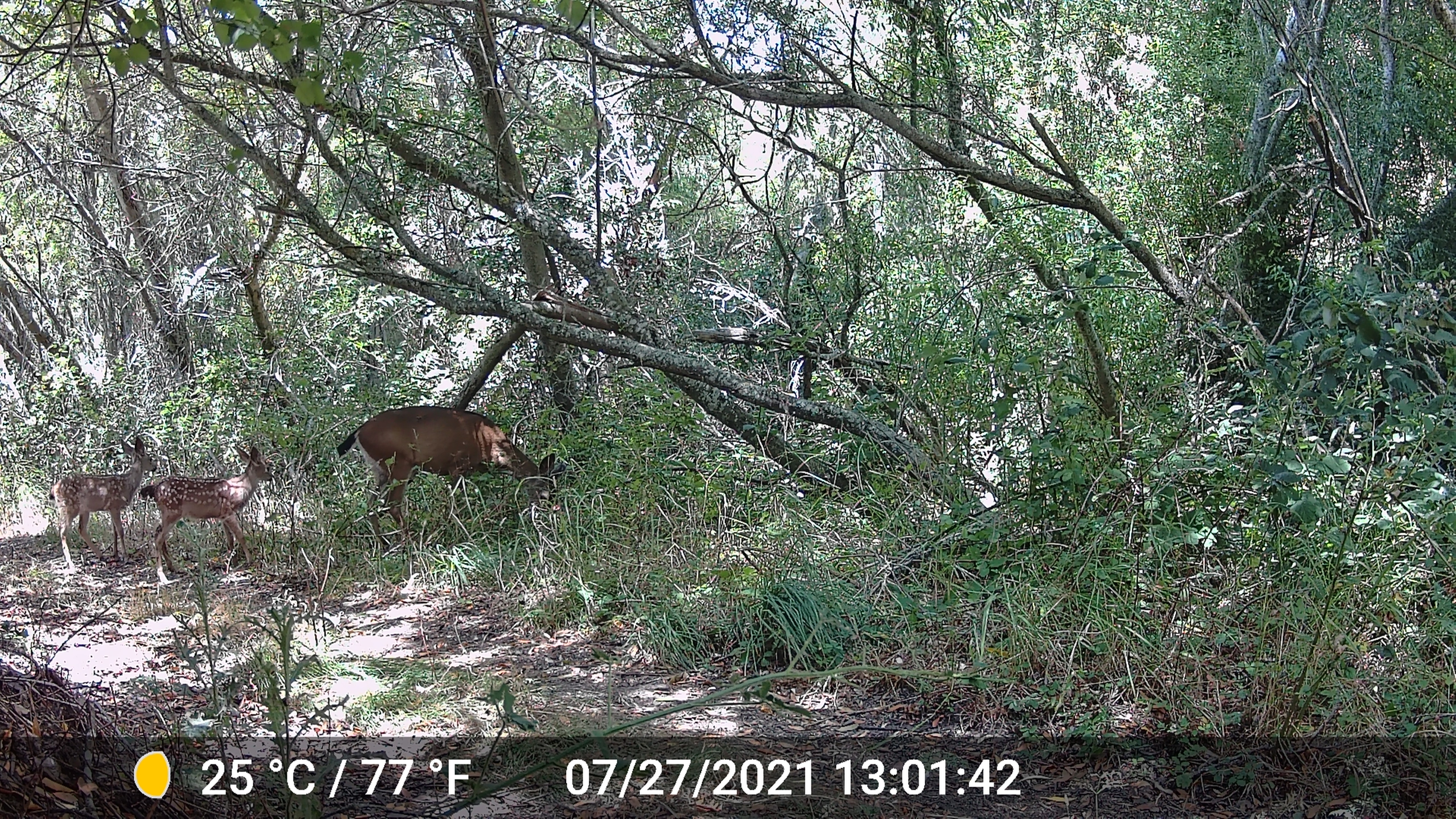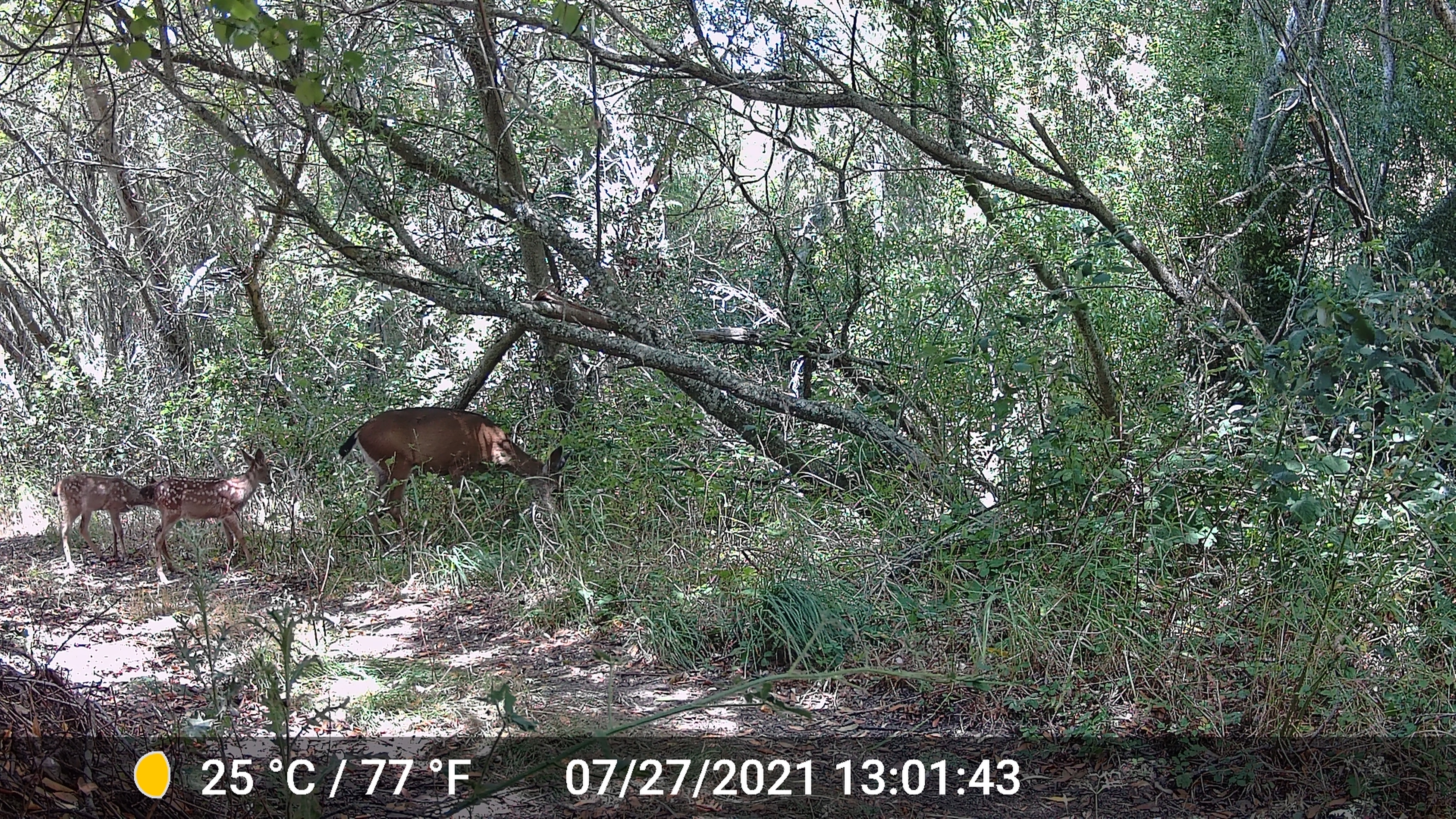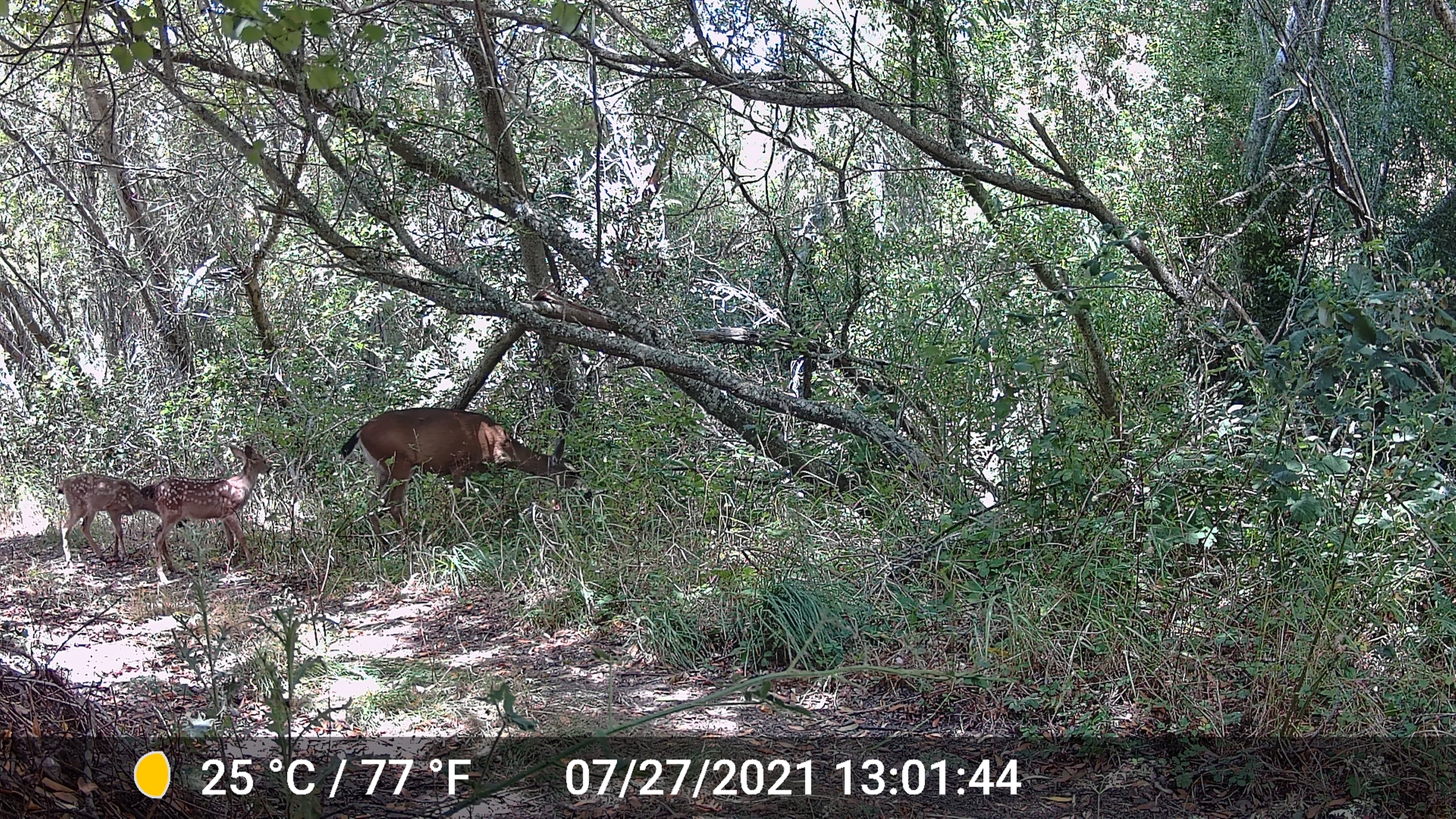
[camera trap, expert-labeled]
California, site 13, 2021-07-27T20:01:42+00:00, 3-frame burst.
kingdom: Animalia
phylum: Chordata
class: Mammalia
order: Artiodactyla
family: Cervidae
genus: Odocoileus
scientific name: Odocoileus hemionus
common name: mule deer